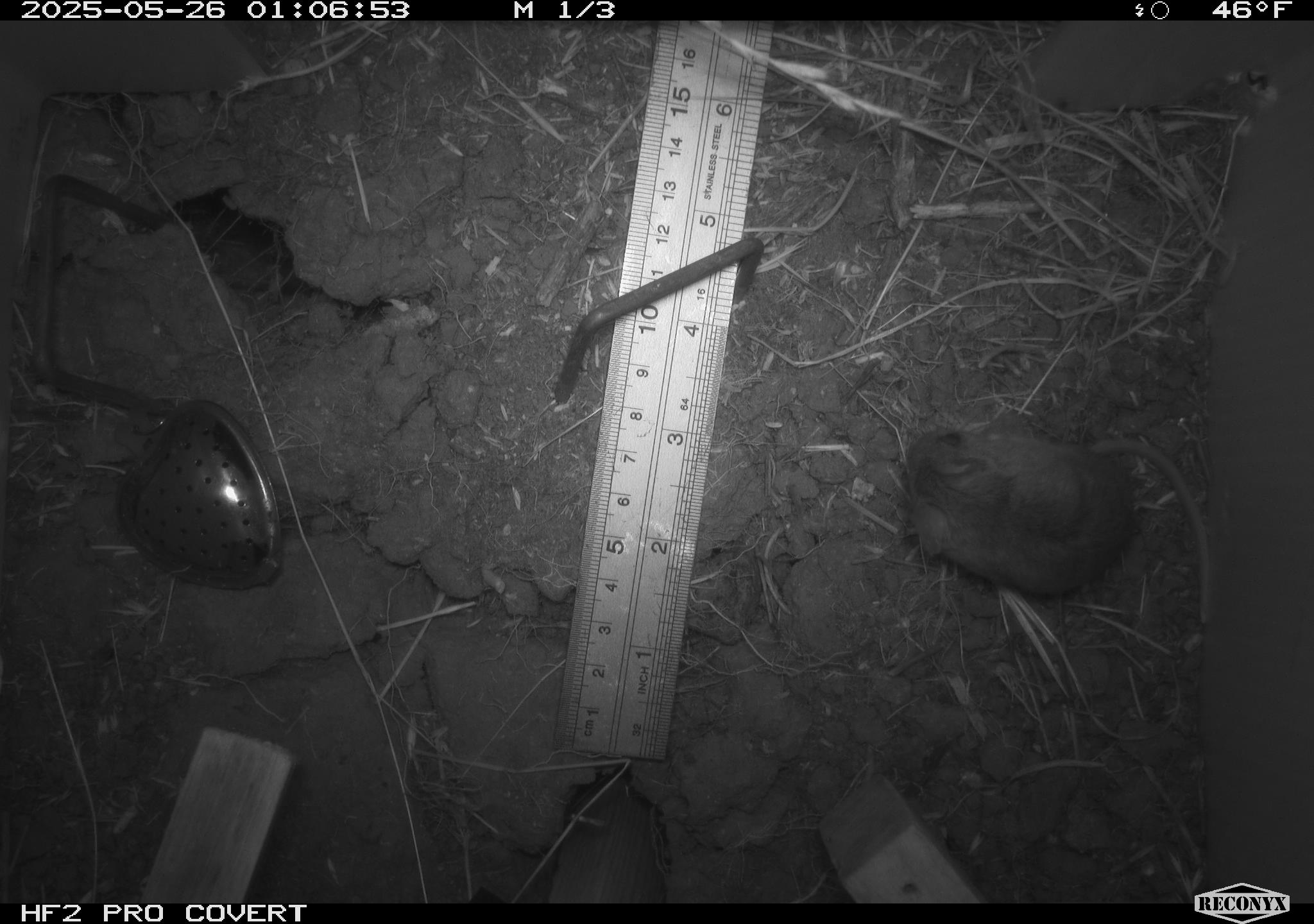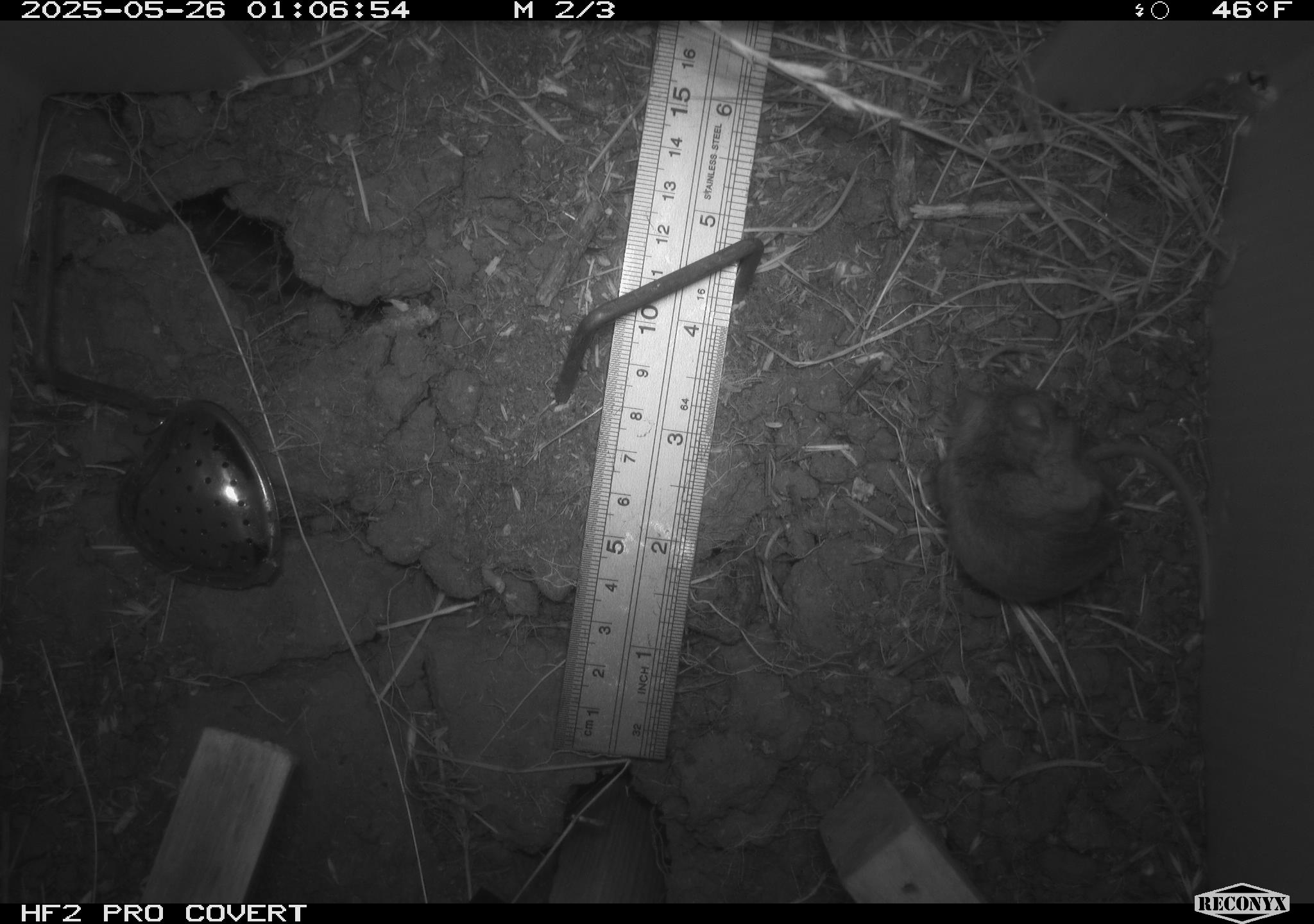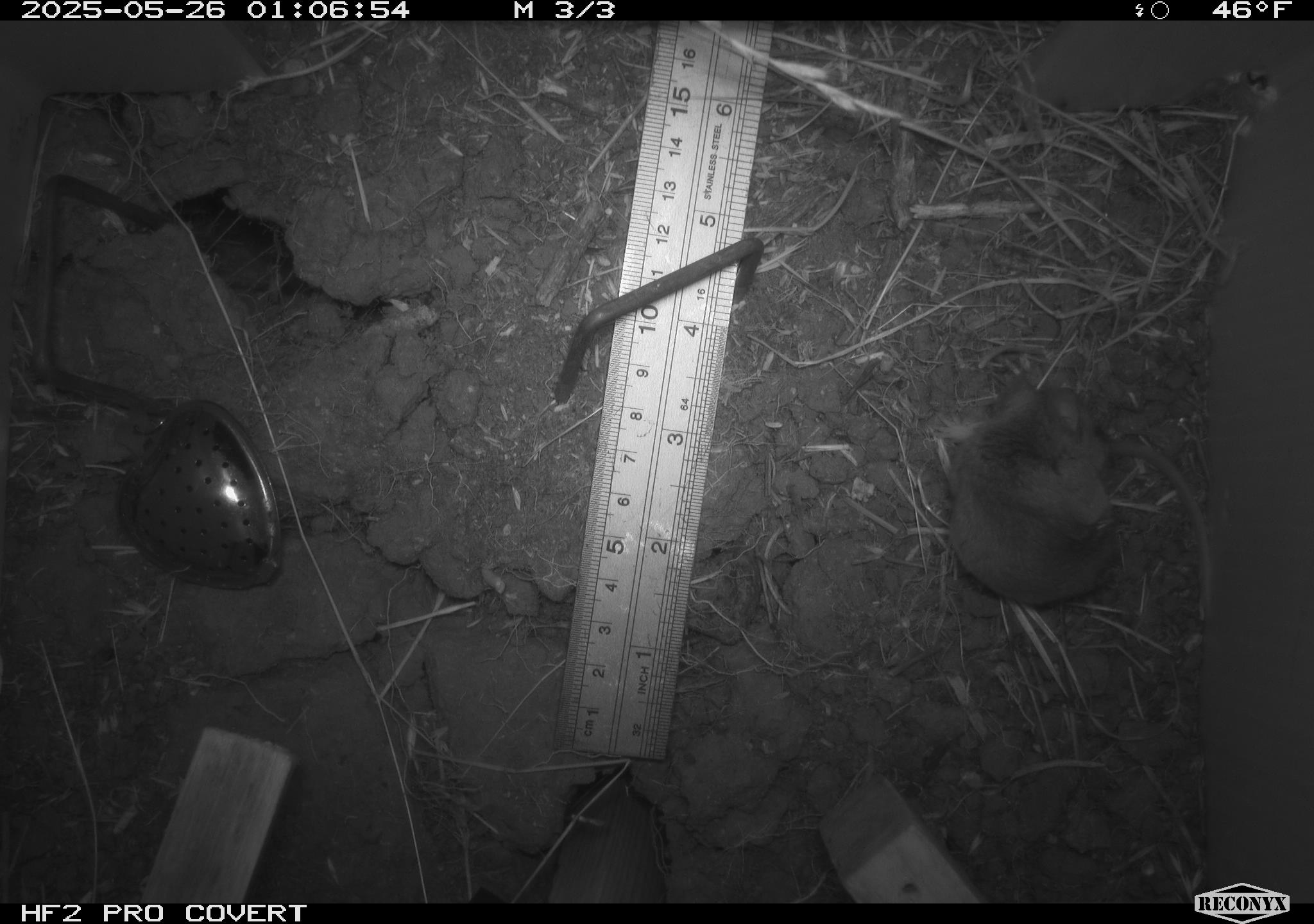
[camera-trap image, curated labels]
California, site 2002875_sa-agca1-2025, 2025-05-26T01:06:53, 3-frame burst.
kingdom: Animalia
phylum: Chordata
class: Mammalia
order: Rodentia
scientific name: Rodentia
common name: mouse species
Mouse species (Rodentia).